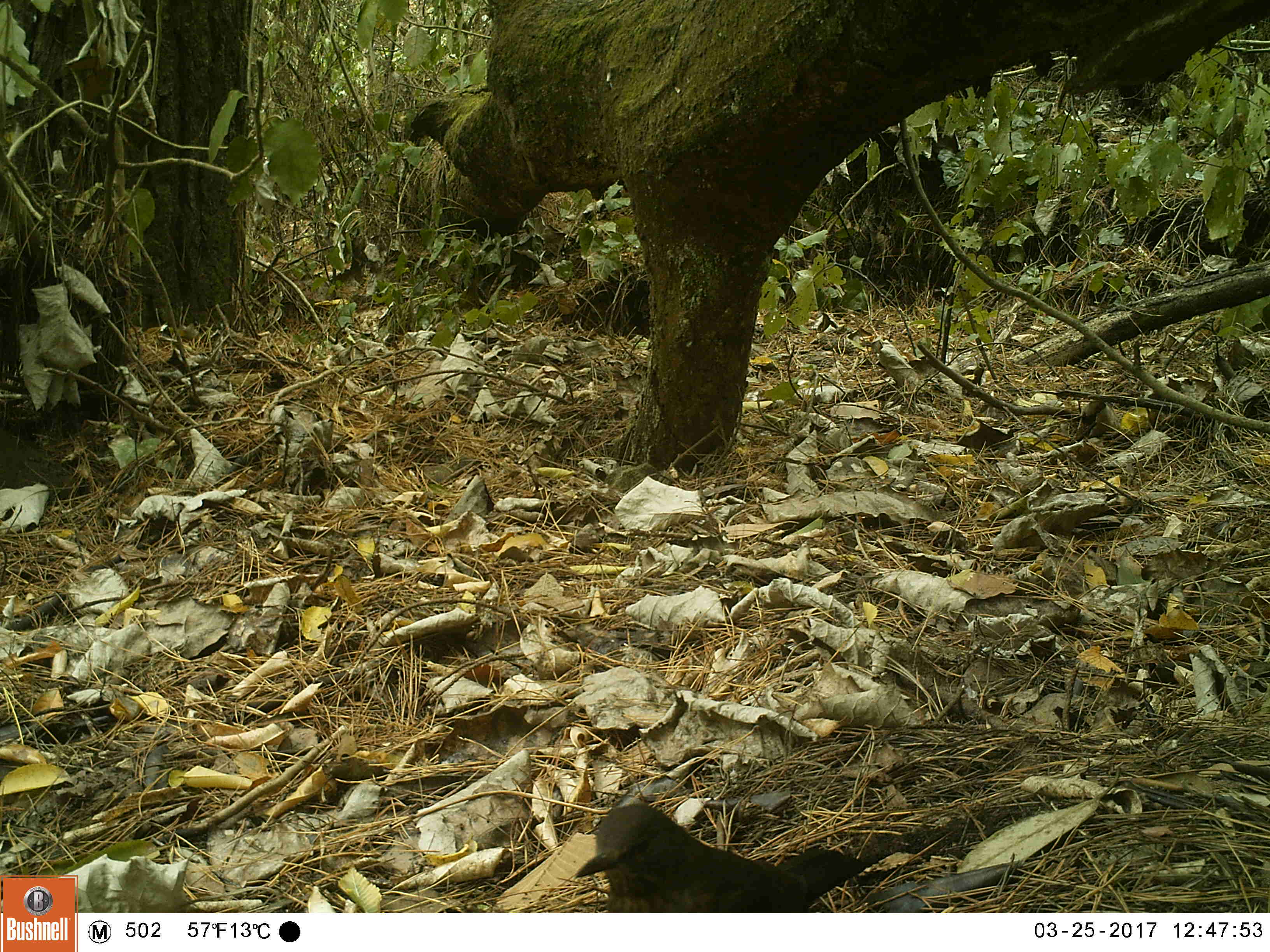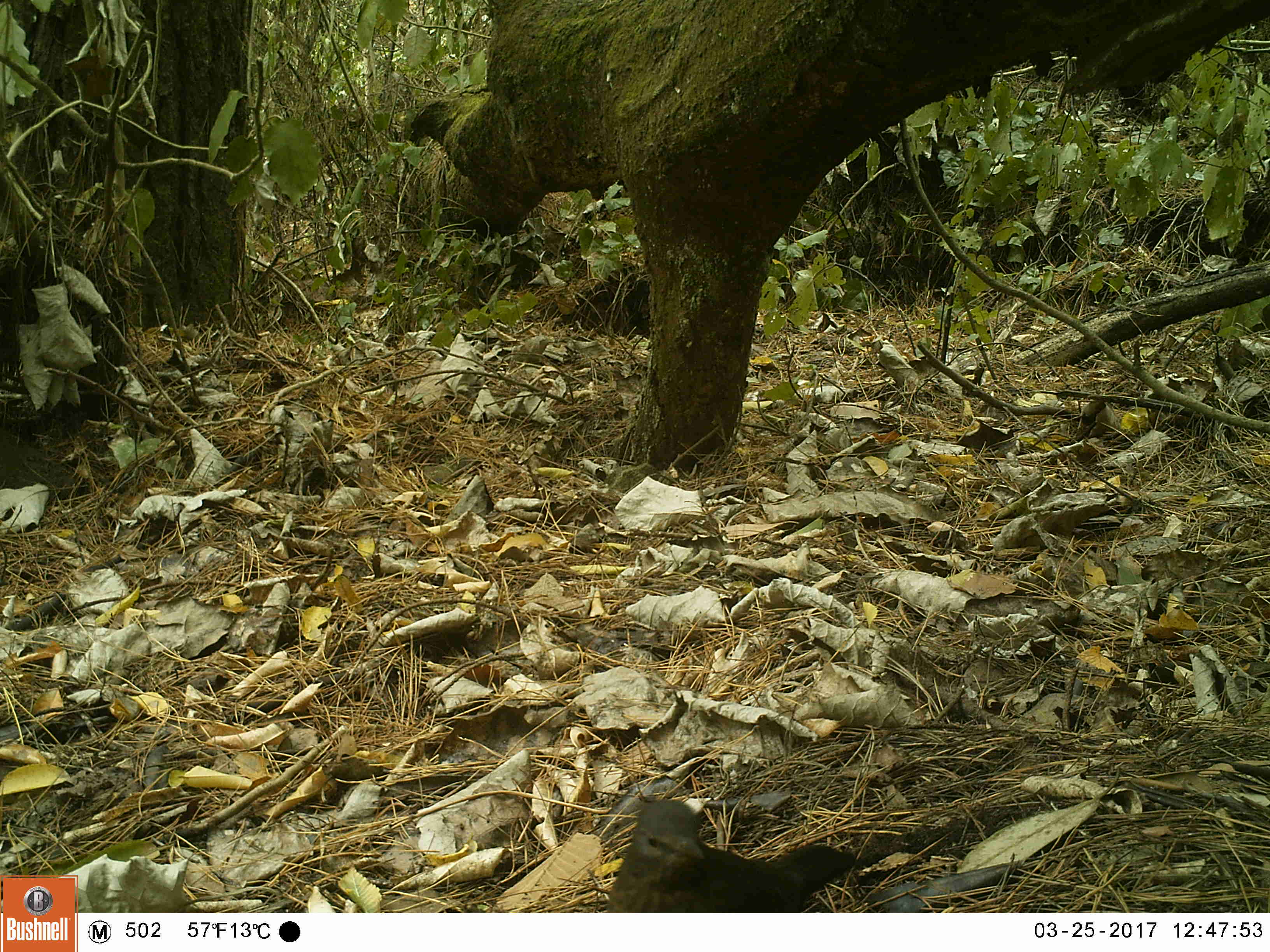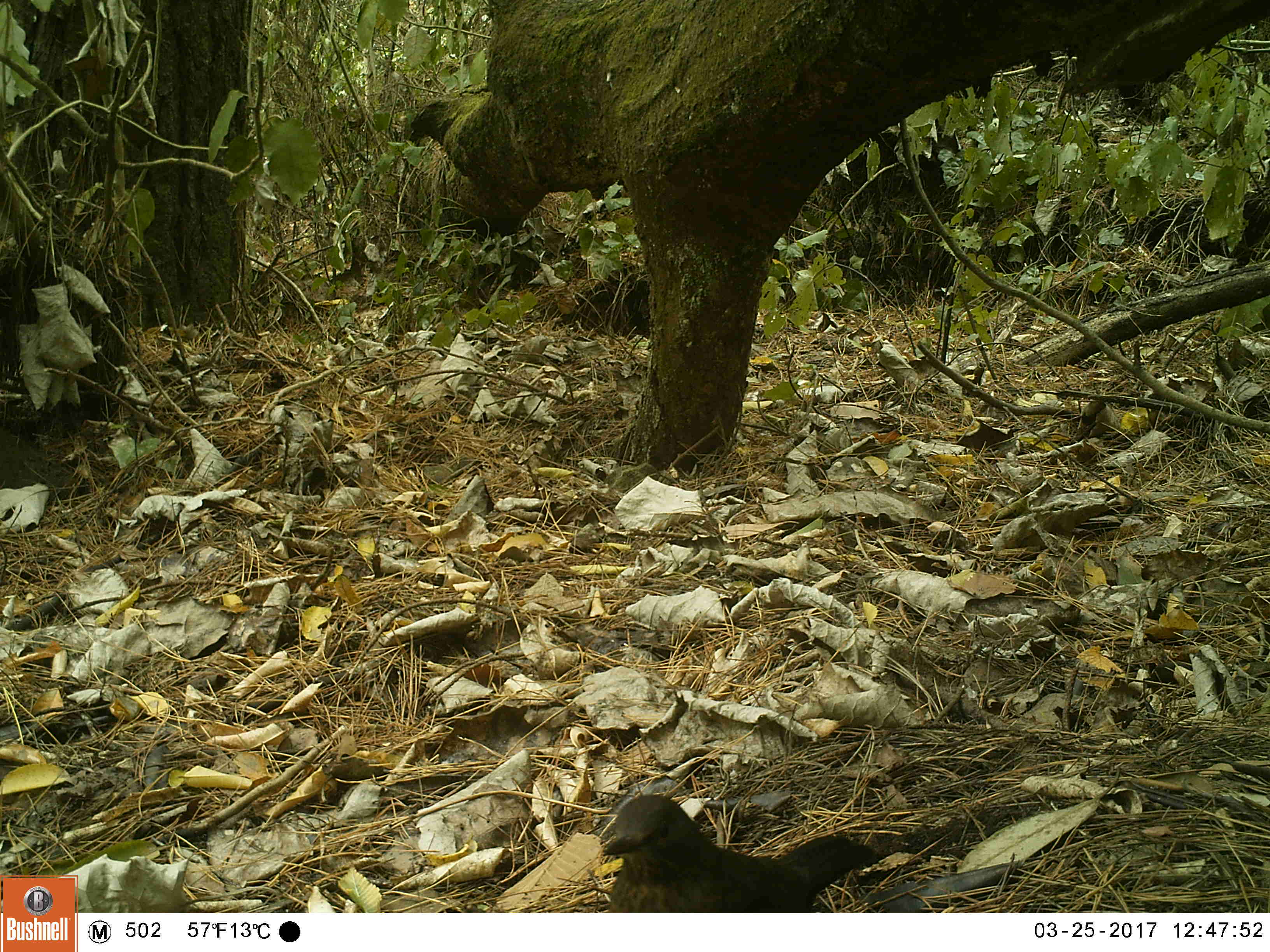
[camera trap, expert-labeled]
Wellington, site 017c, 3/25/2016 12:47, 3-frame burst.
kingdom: Animalia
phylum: Chordata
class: Aves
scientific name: Aves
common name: bird